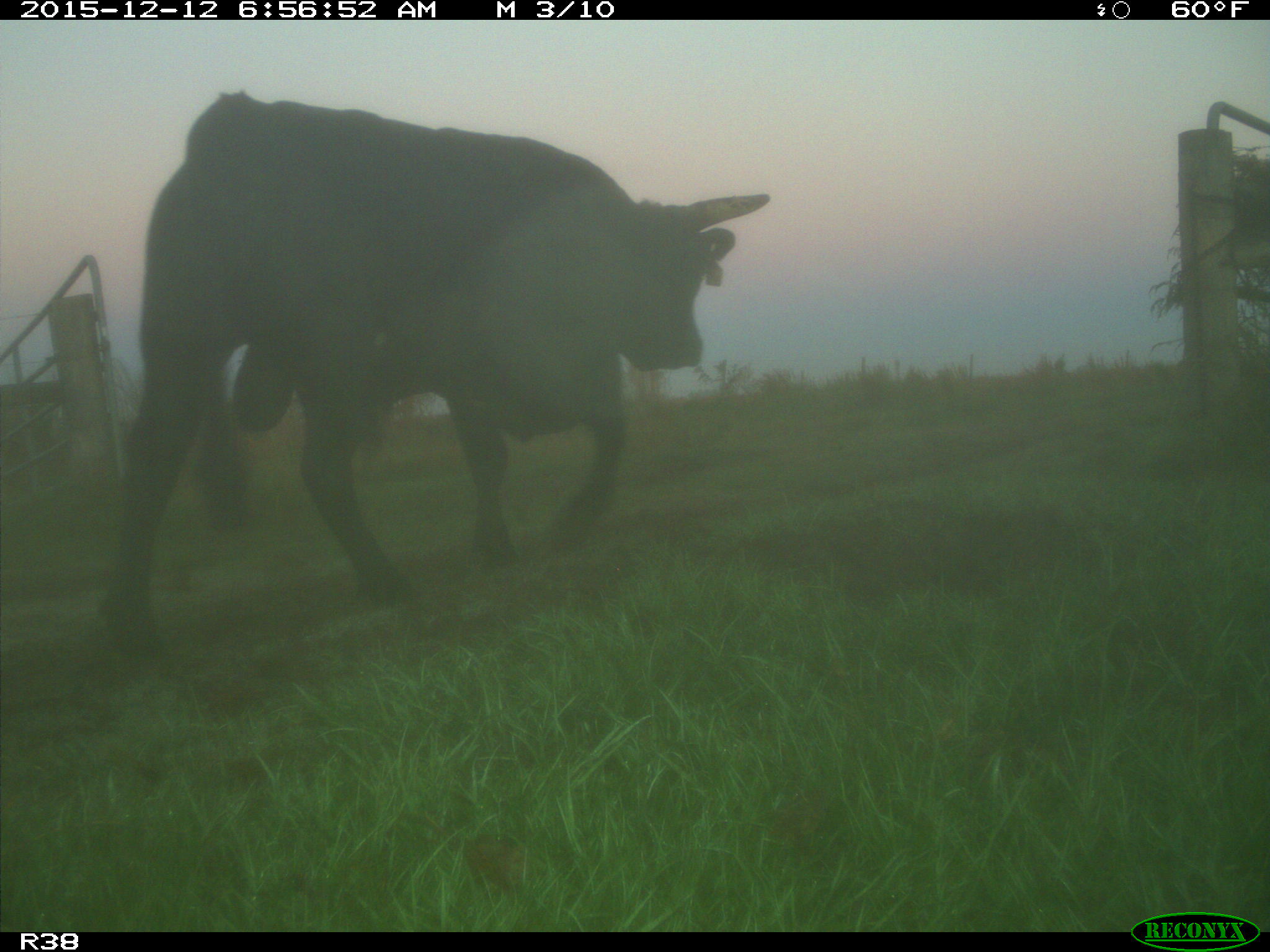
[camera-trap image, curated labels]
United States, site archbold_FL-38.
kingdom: Animalia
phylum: Chordata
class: Mammalia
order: Artiodactyla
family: Bovidae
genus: Bos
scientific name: Bos taurus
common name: domestic cow